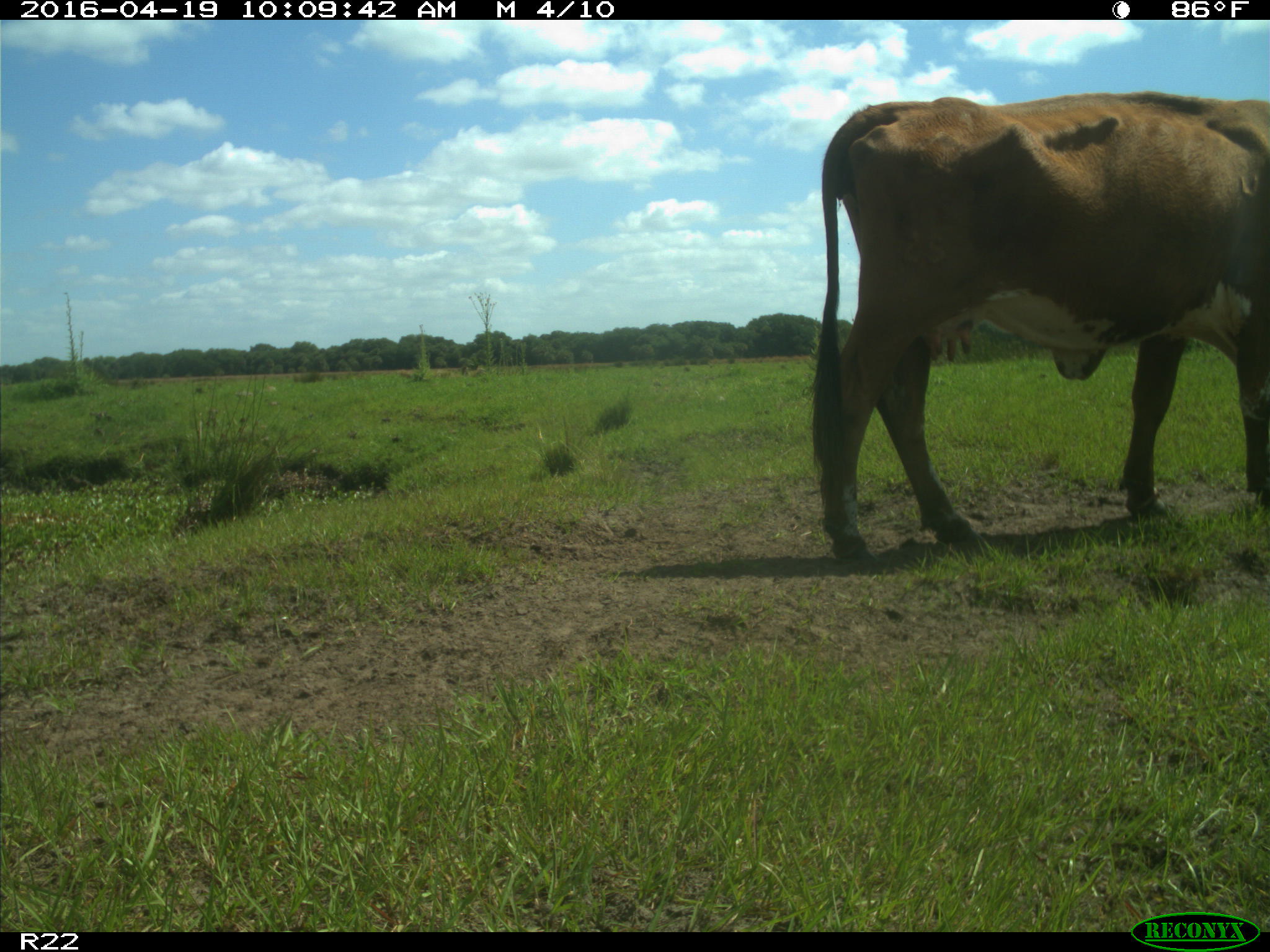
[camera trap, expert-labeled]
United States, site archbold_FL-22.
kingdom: Animalia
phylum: Chordata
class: Mammalia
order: Artiodactyla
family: Bovidae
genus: Bos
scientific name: Bos taurus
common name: domestic cow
Bos taurus (domestic cow).